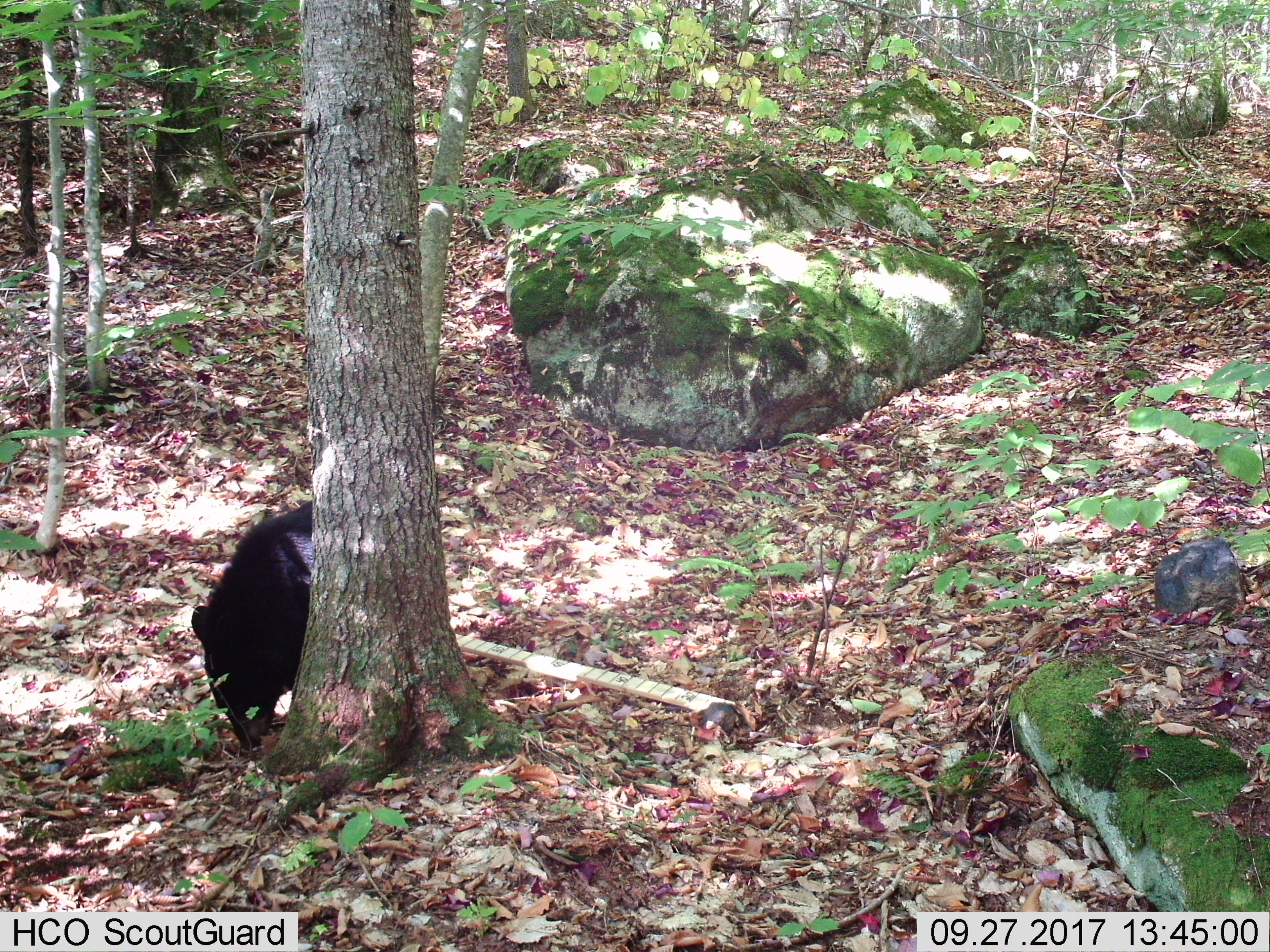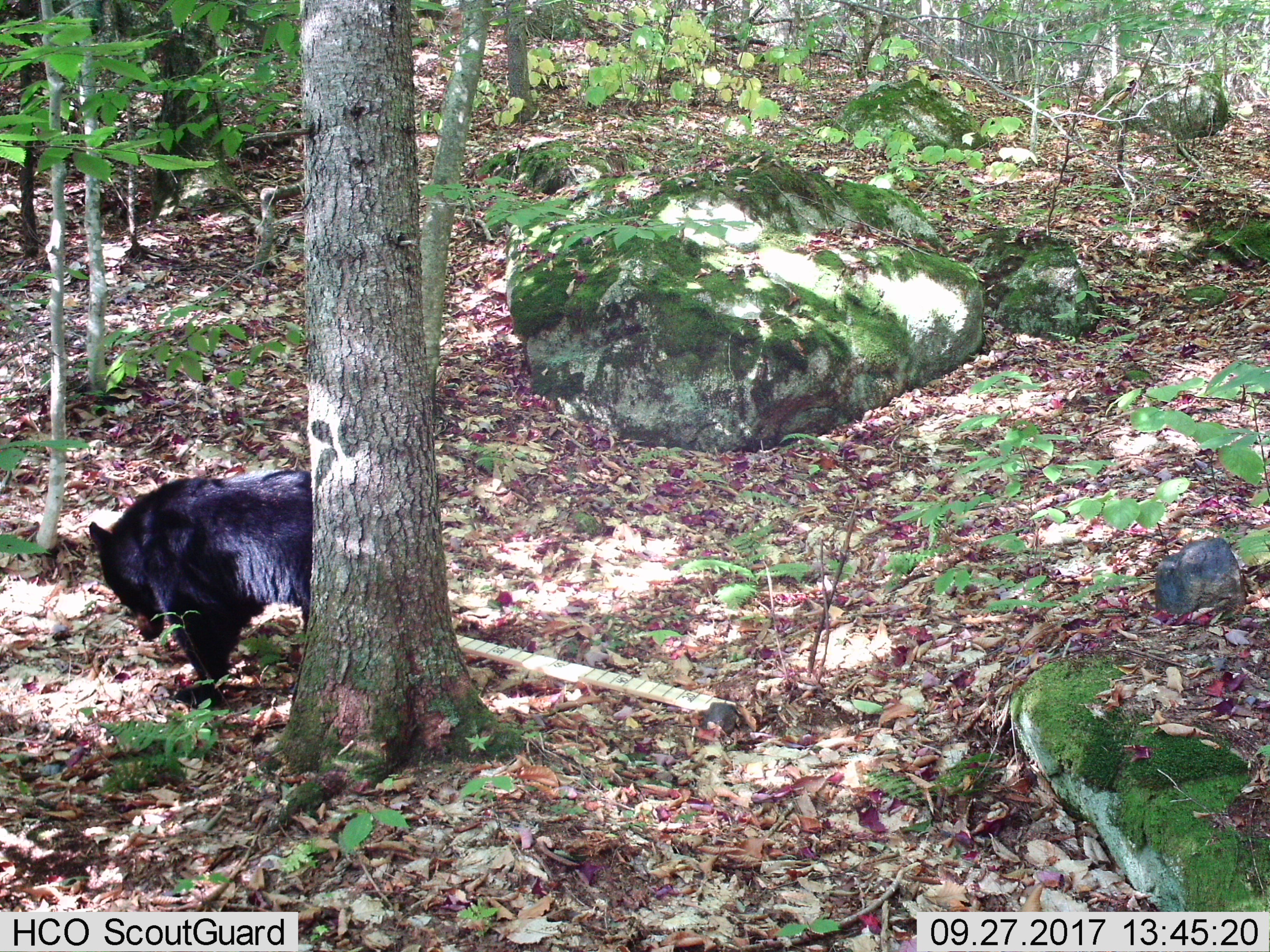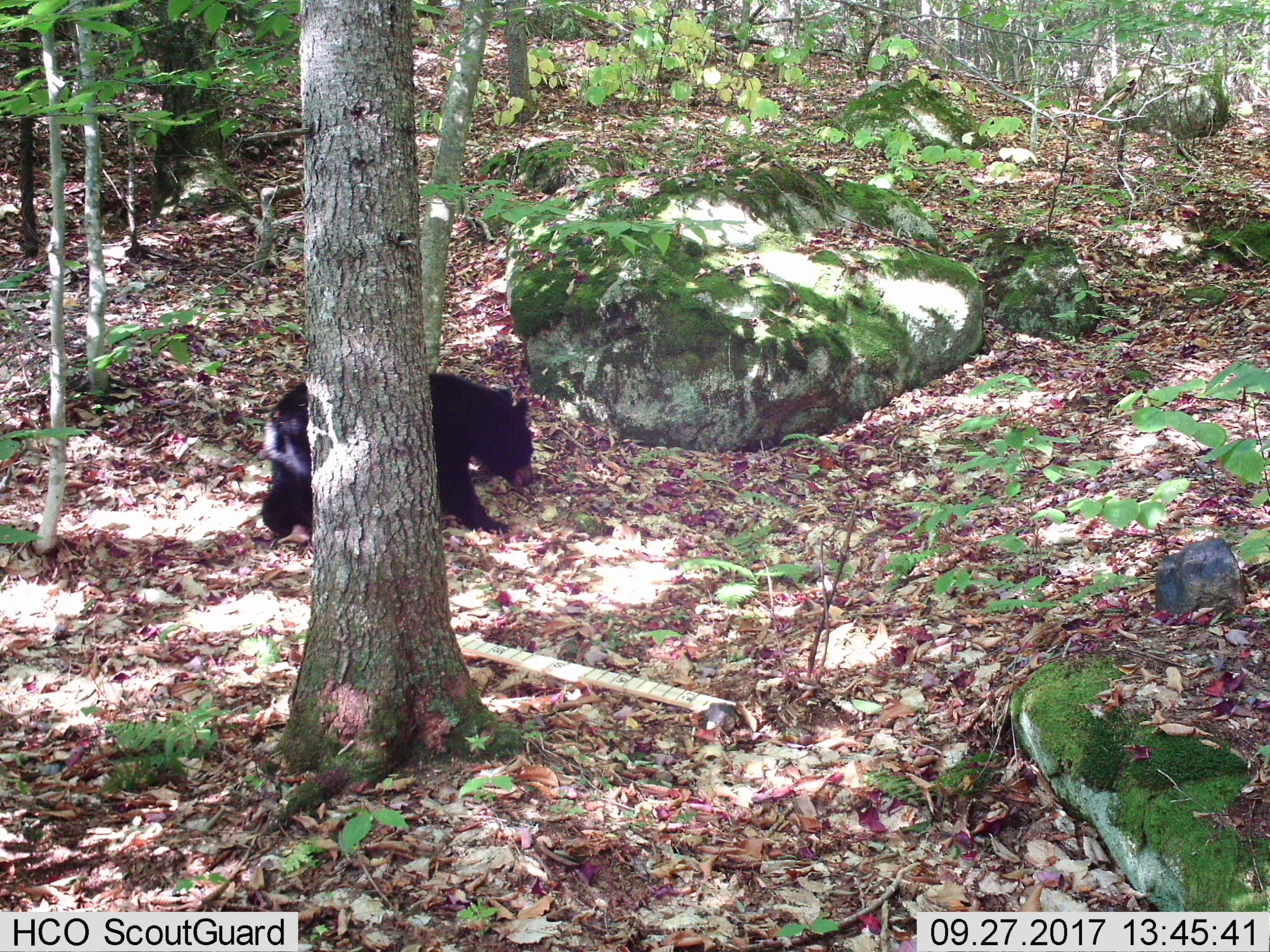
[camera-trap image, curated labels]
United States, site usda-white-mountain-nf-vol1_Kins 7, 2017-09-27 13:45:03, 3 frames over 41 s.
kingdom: Animalia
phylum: Chordata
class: Mammalia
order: Carnivora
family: Ursidae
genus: Ursus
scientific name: Ursus americanus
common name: black bear